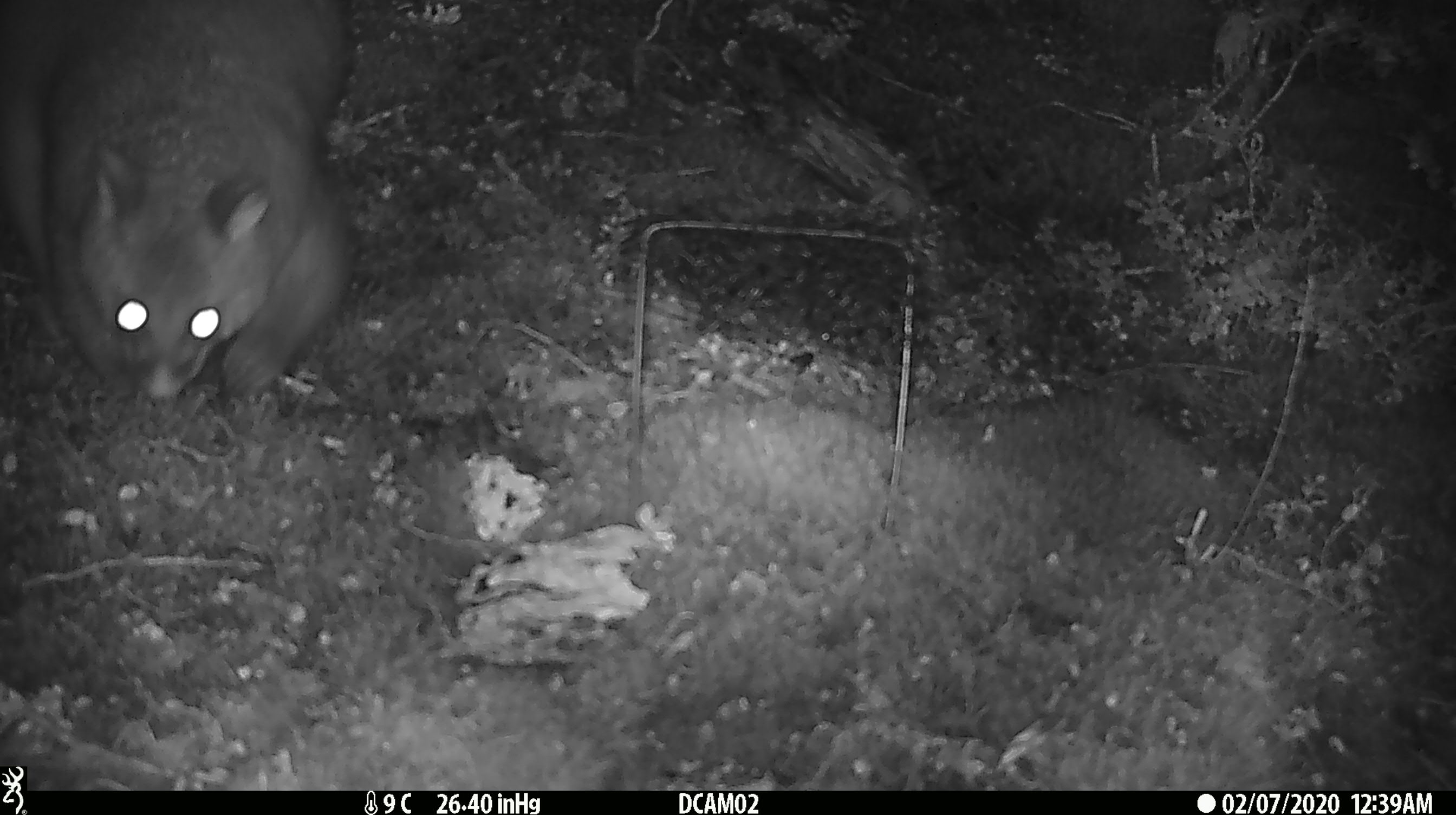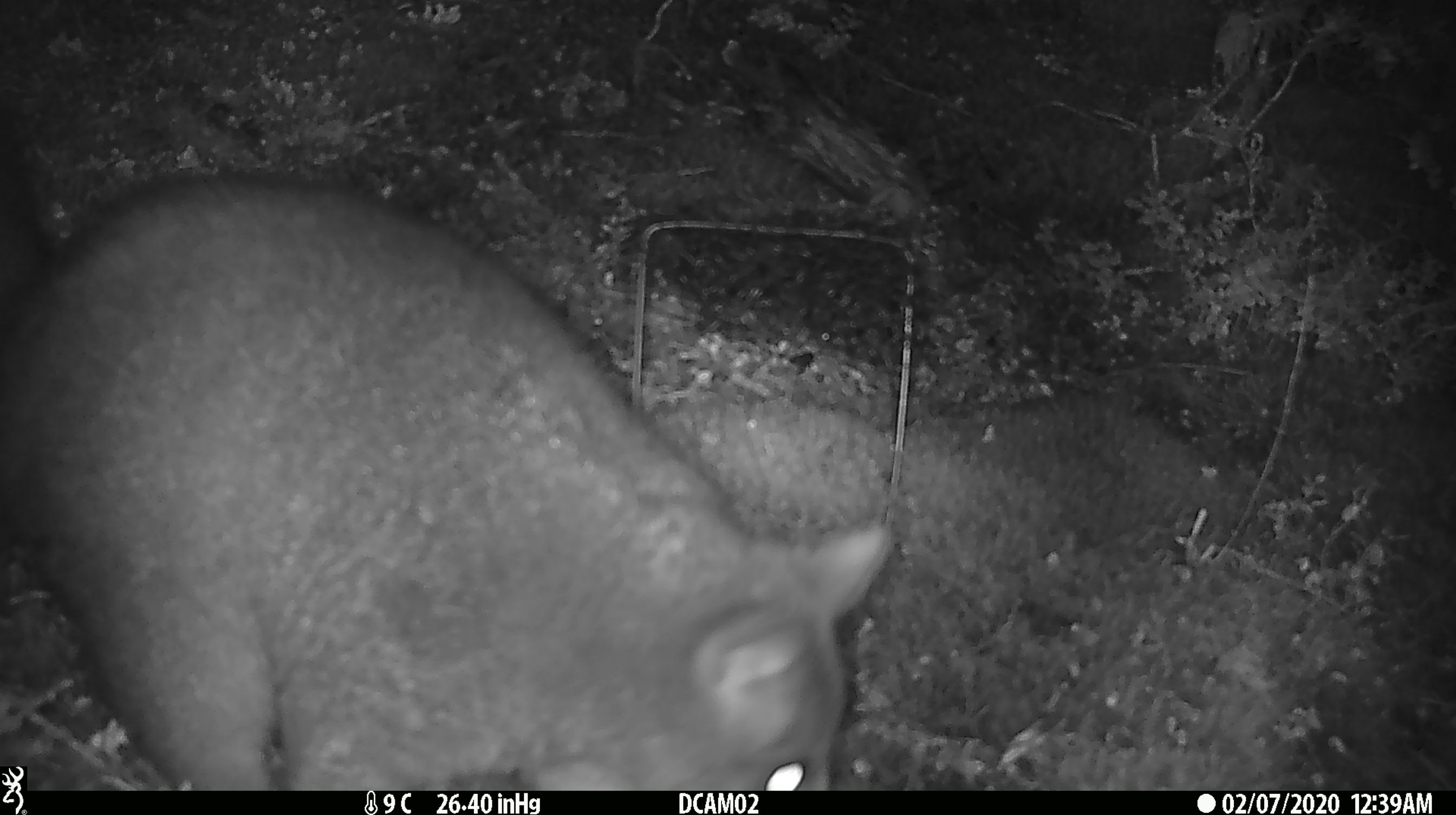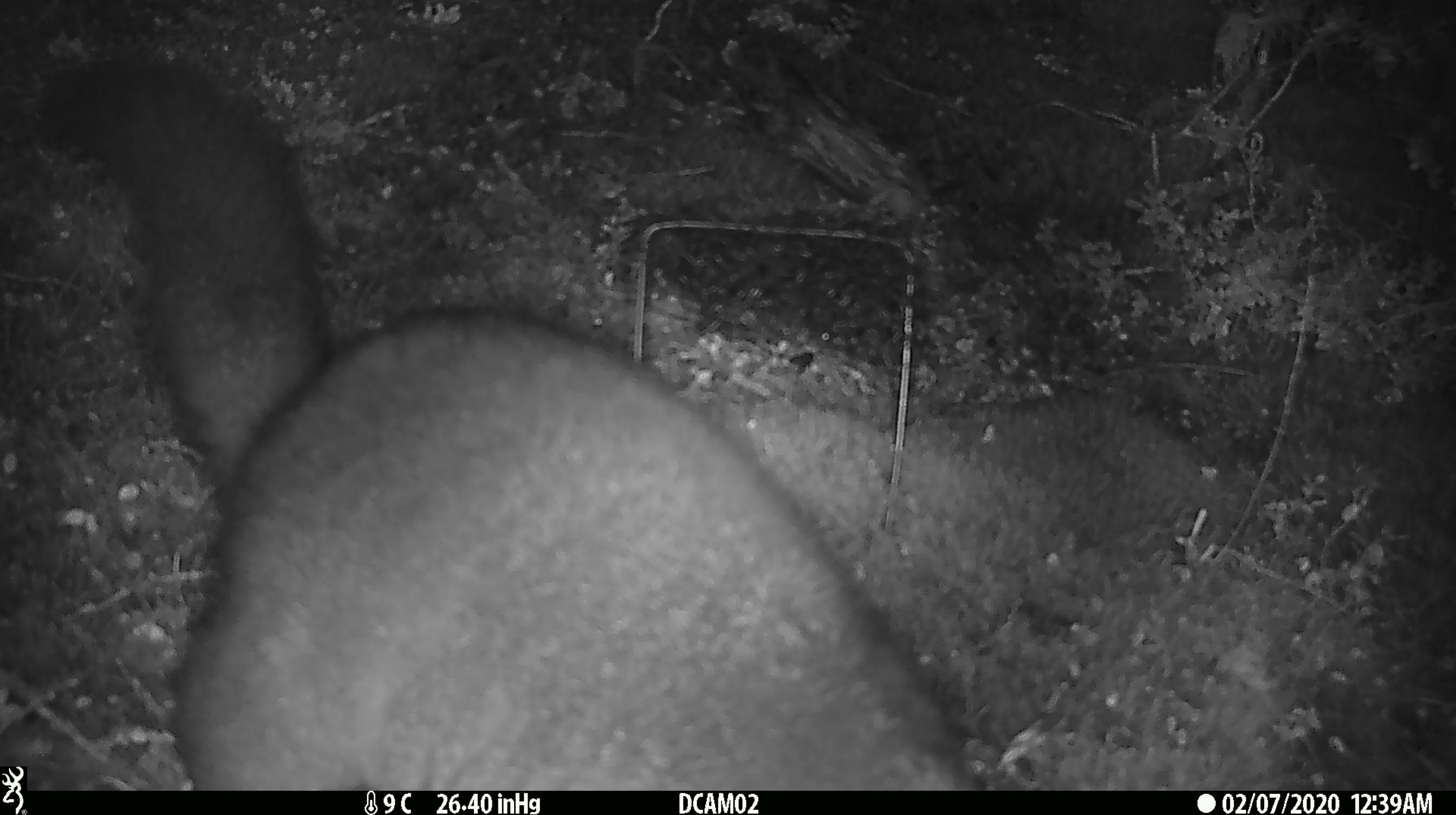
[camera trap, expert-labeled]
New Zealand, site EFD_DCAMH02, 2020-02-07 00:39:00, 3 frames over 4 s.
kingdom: Animalia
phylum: Chordata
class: Mammalia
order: Diprotodontia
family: Phalangeridae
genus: Trichosurus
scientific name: Trichosurus vulpecula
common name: common brushtail possum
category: possum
Possum (common brushtail possum) (Trichosurus vulpecula).